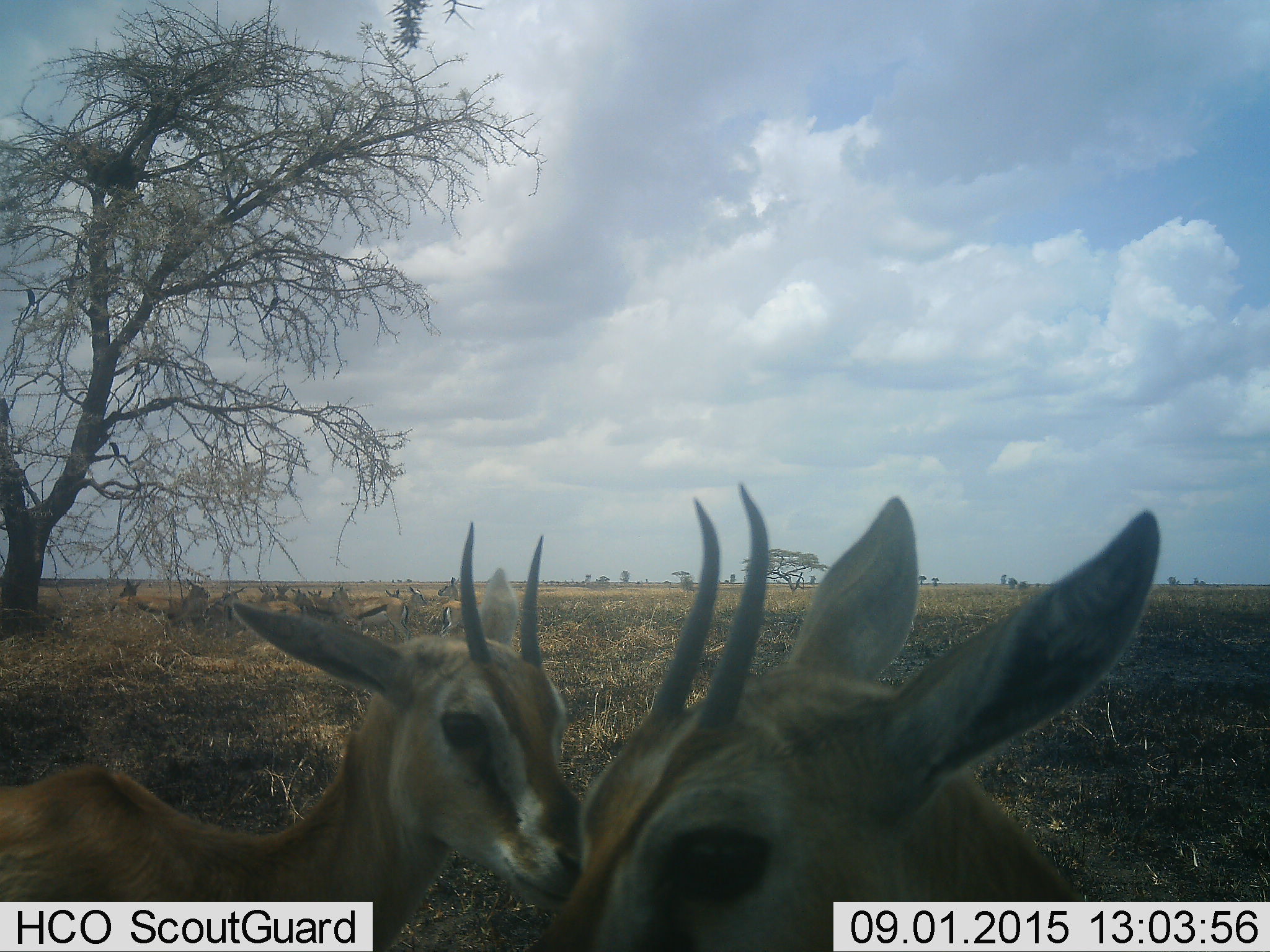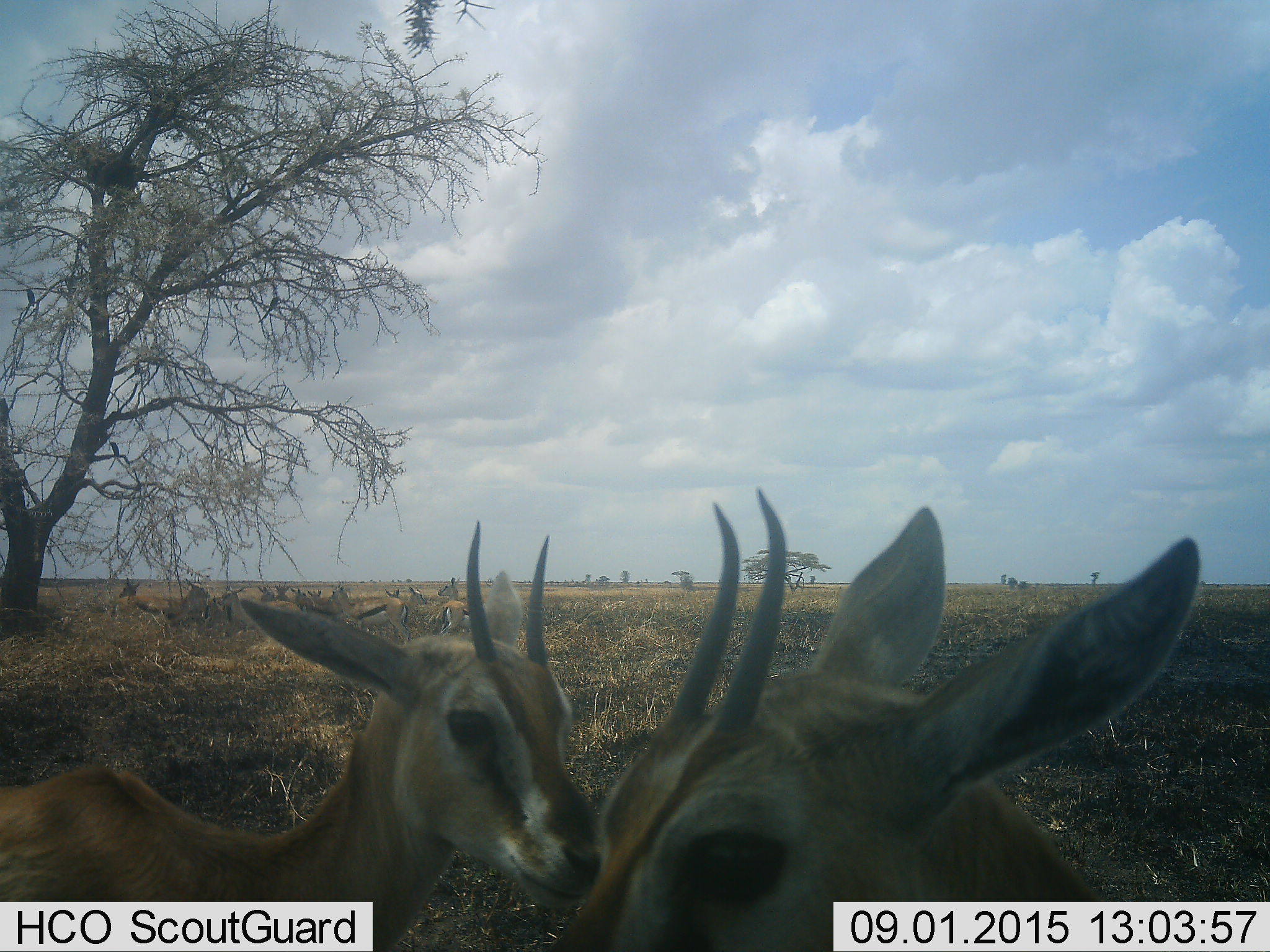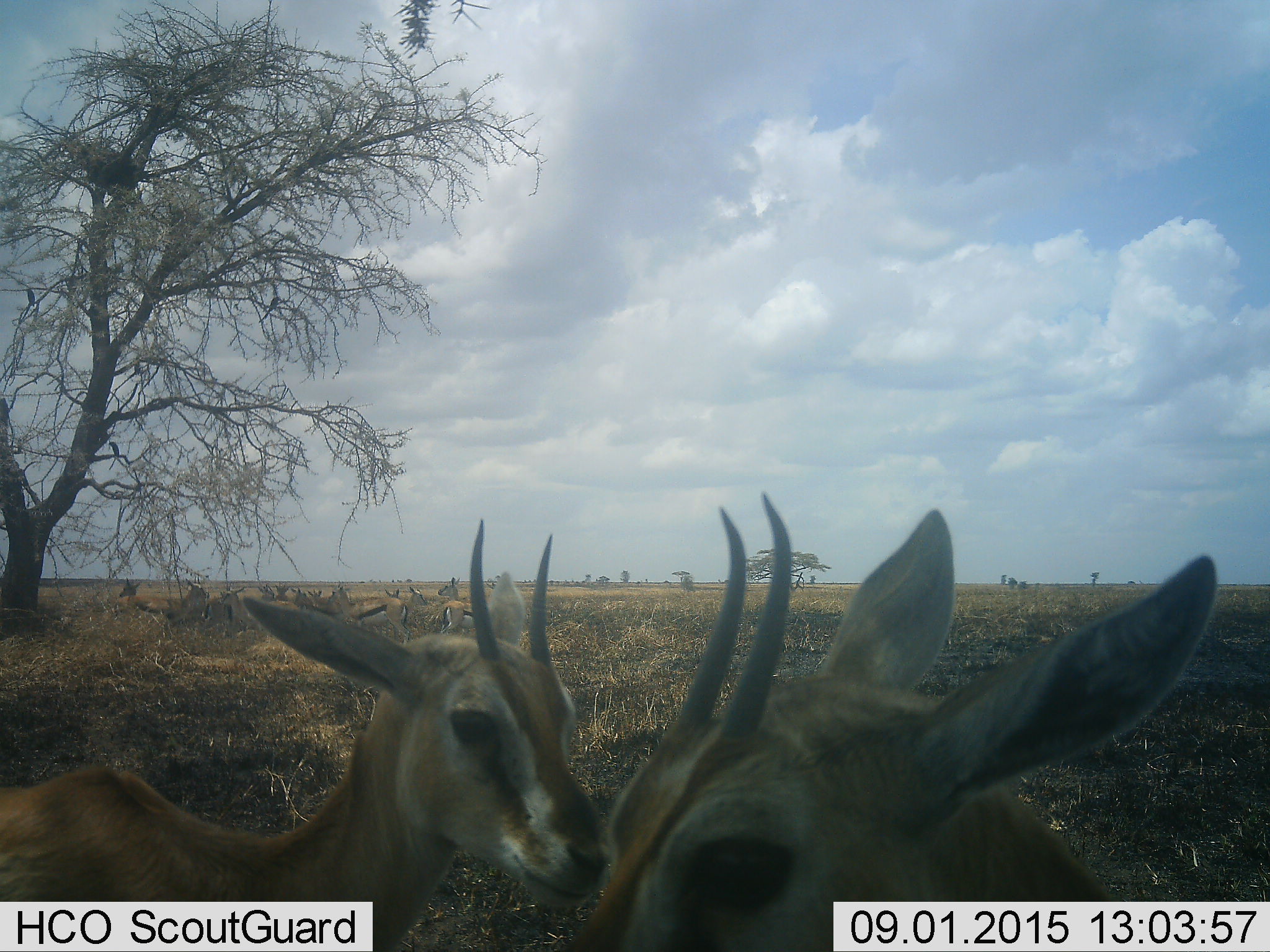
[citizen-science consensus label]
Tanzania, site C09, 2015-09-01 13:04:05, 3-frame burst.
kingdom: Animalia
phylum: Chordata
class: Mammalia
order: Artiodactyla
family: Bovidae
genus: Eudorcas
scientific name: Eudorcas thomsonii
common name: thomson's gazelle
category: gazellethomsons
Gazellethomsons (thomson's gazelle) (Eudorcas thomsonii), count 11-50. Behavior (volunteer vote fractions): standing 100%, resting 17%, moving 33%, interacting 17%. Young present (vote fraction): 33%. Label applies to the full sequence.